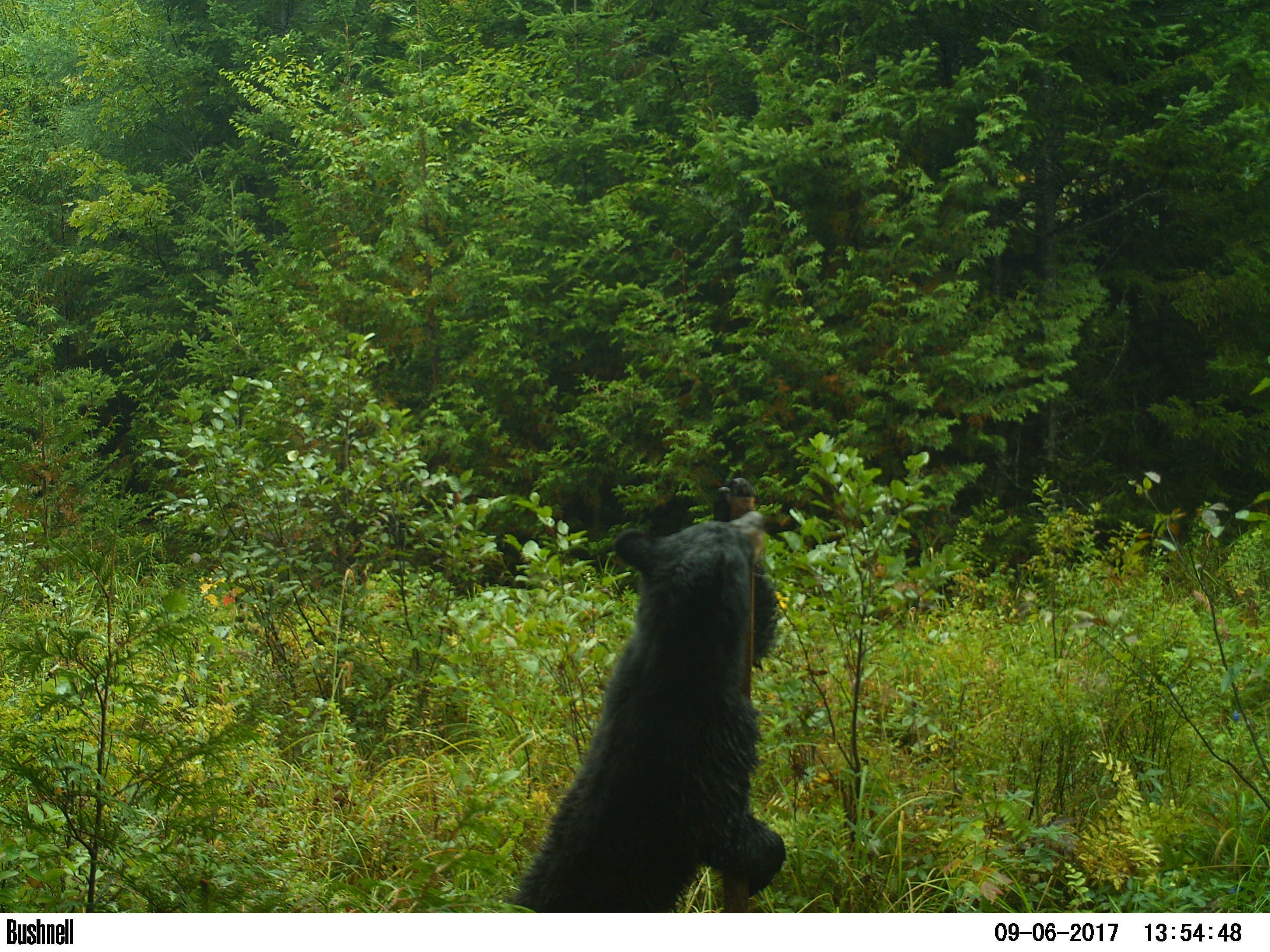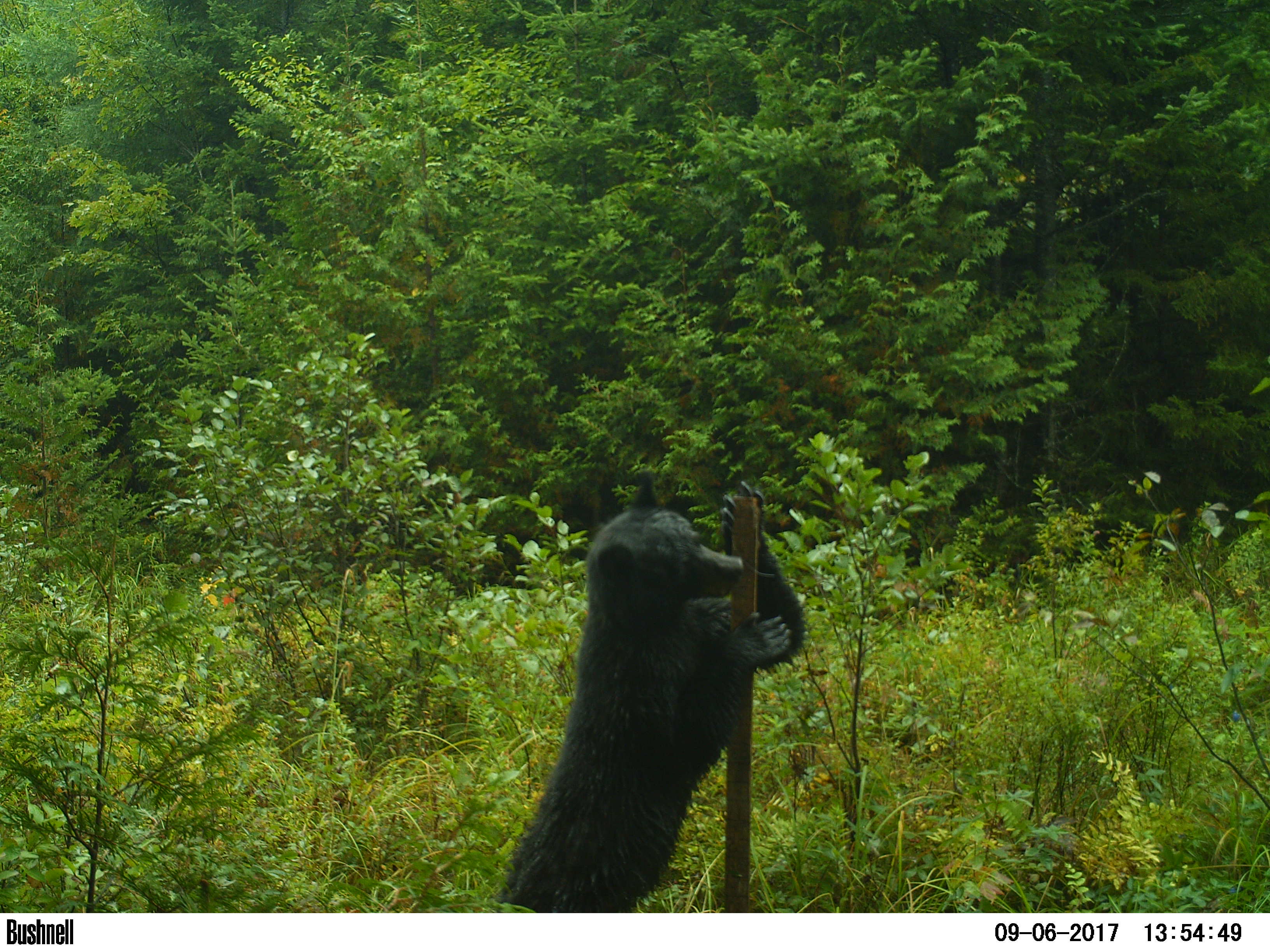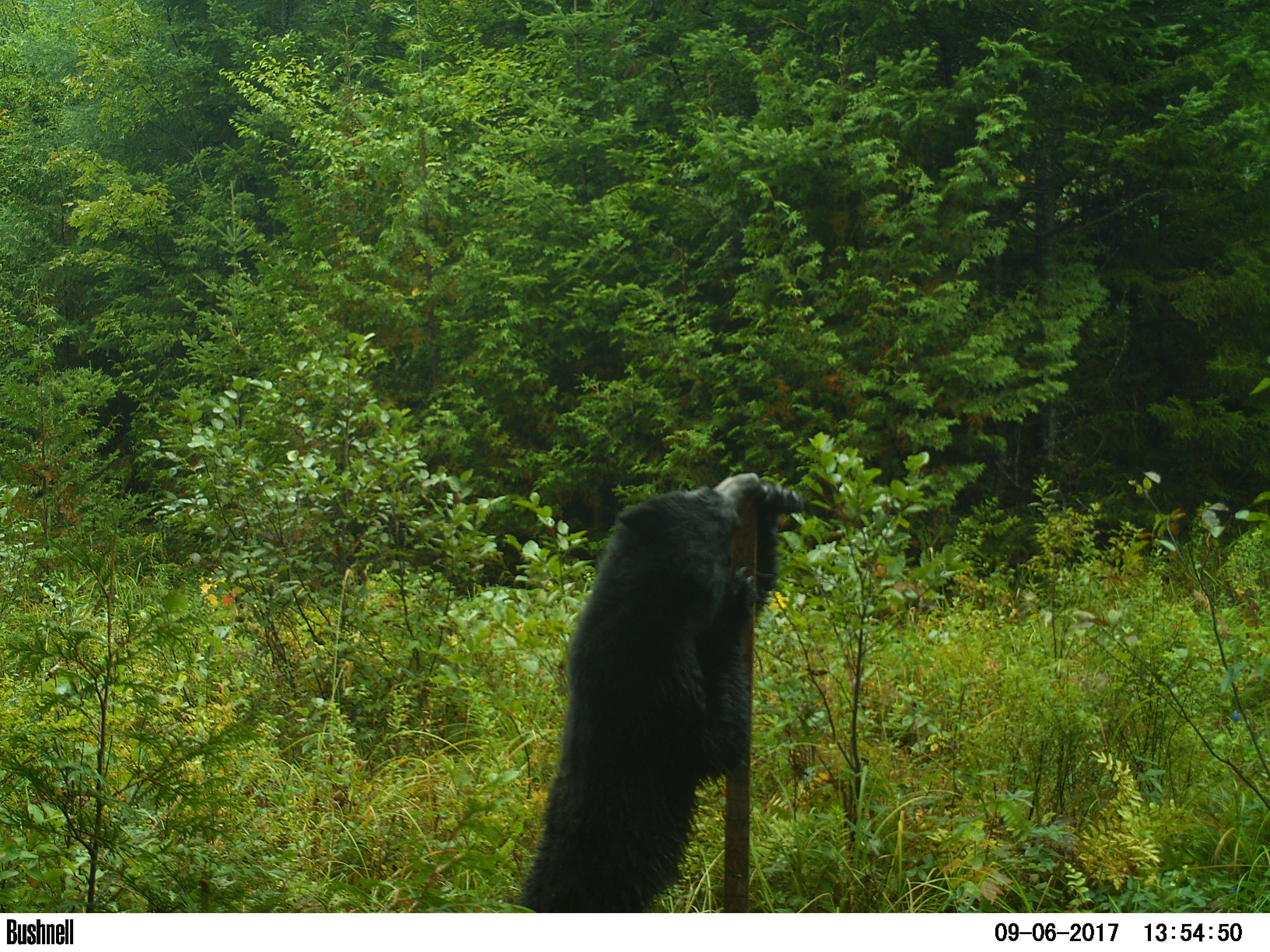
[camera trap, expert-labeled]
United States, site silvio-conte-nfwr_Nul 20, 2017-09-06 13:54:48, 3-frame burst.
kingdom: Animalia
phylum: Chordata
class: Mammalia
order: Carnivora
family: Ursidae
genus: Ursus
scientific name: Ursus americanus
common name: black bear